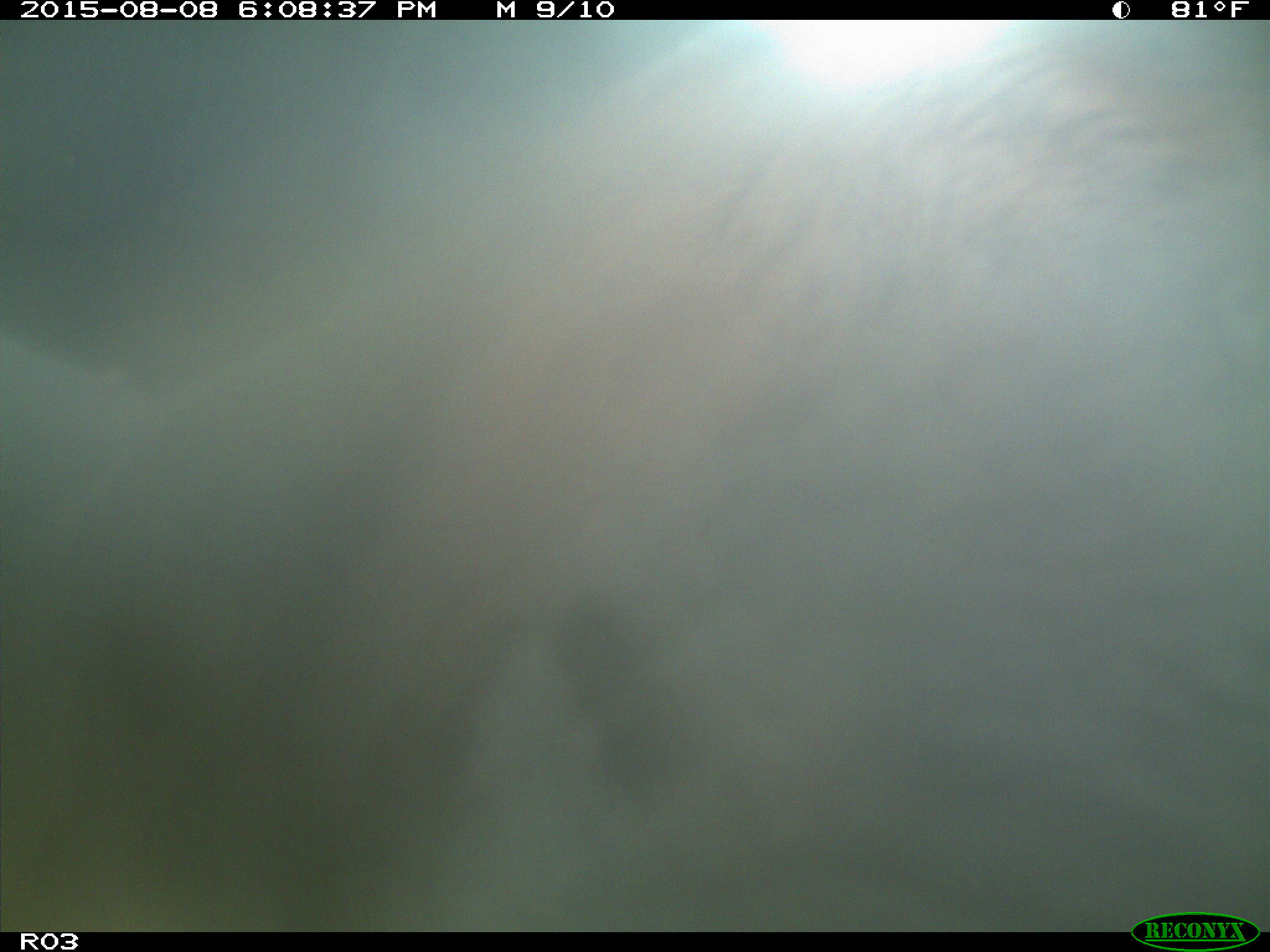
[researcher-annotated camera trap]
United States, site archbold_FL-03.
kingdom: Animalia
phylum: Chordata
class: Mammalia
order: Artiodactyla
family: Bovidae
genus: Bos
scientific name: Bos taurus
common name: domestic cow